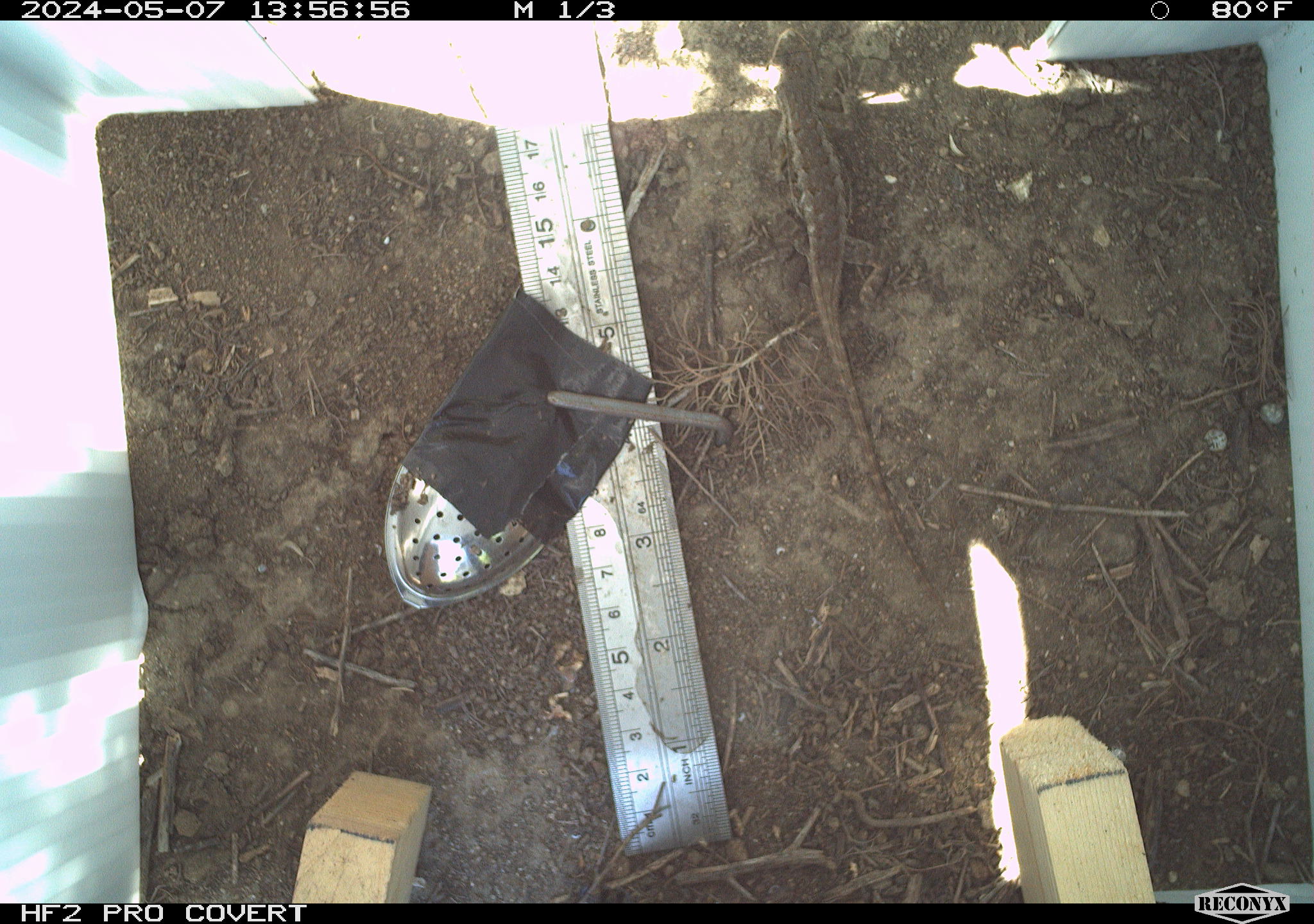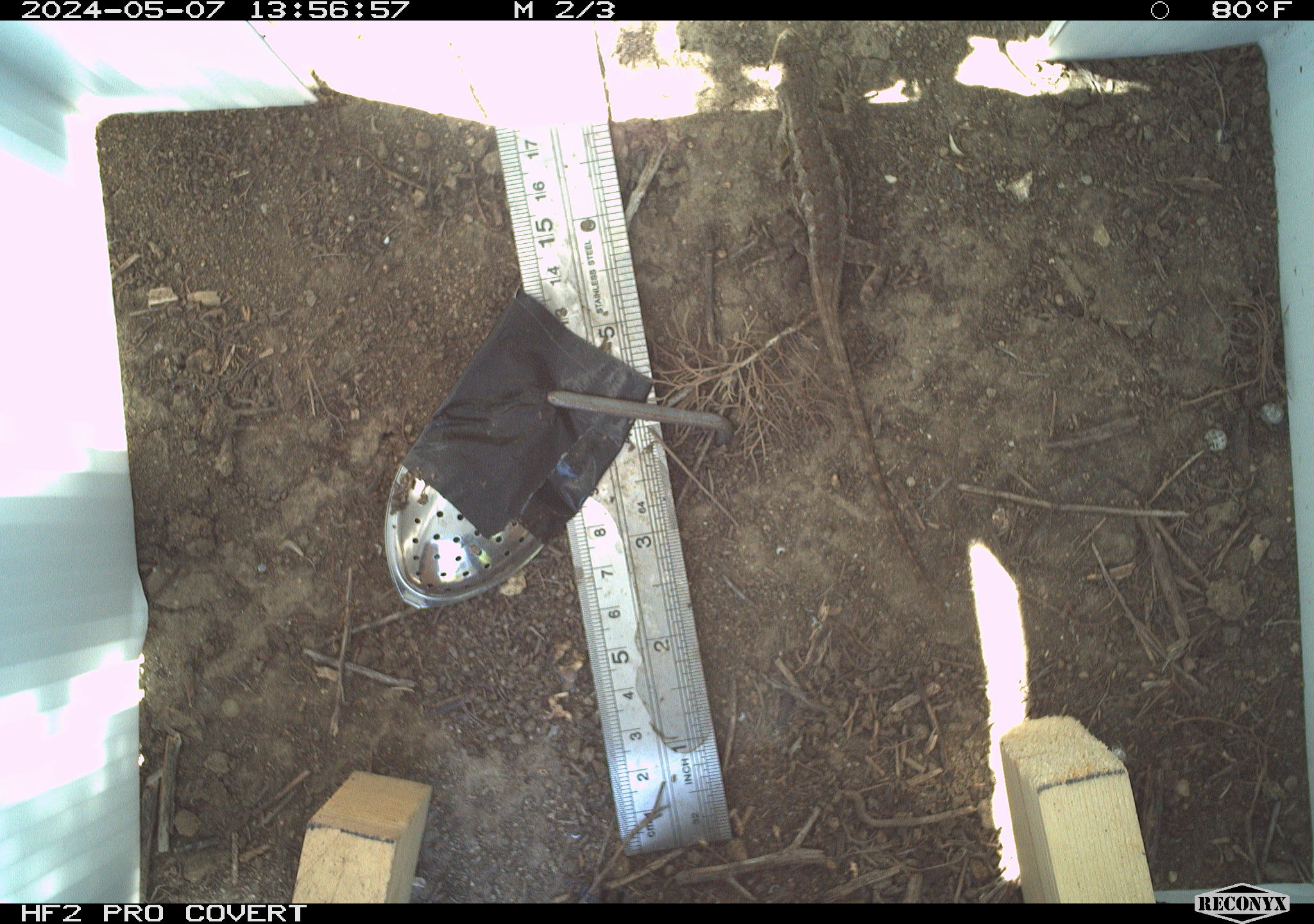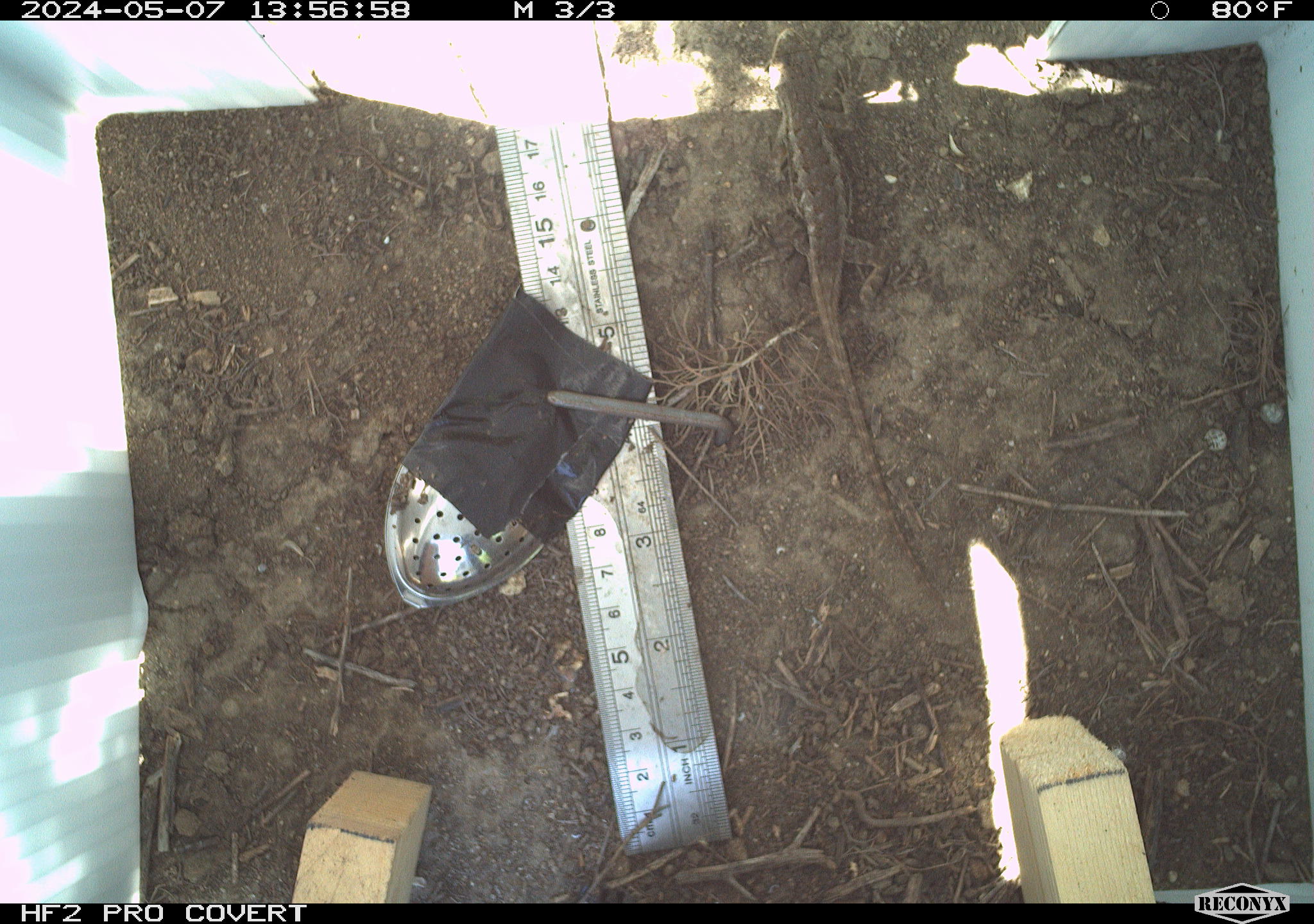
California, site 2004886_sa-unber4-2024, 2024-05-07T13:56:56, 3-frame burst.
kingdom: Animalia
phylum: Chordata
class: Reptilia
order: Squamata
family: Phrynosomatidae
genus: Sceloporus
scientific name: Sceloporus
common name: spiny lizards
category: sceloporus species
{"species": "sceloporus species (spiny lizards) (Sceloporus)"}